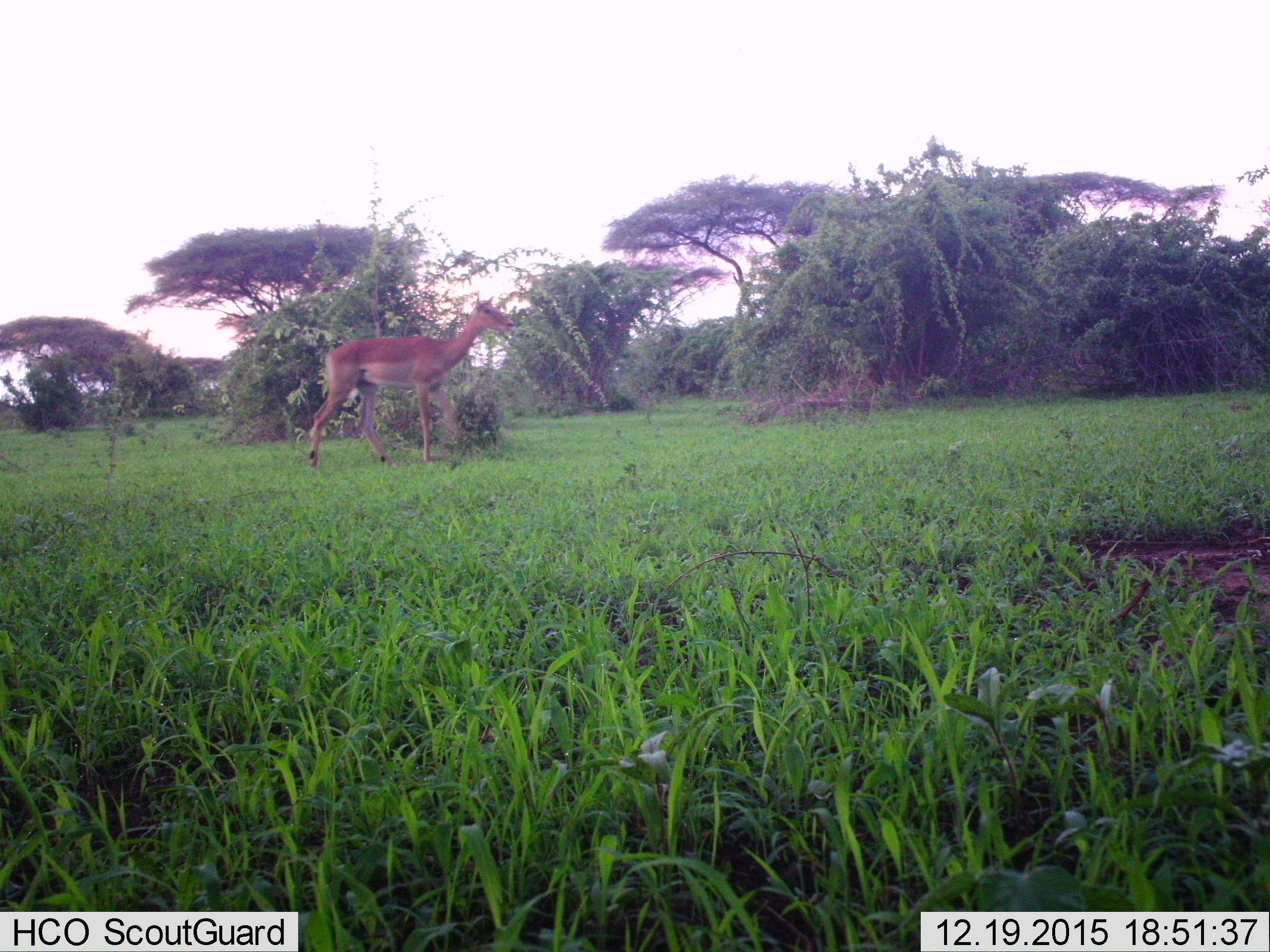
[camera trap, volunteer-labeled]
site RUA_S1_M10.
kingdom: Animalia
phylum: Chordata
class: Mammalia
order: Artiodactyla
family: Bovidae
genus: Aepyceros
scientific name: Aepyceros melampus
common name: impala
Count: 1.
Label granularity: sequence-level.